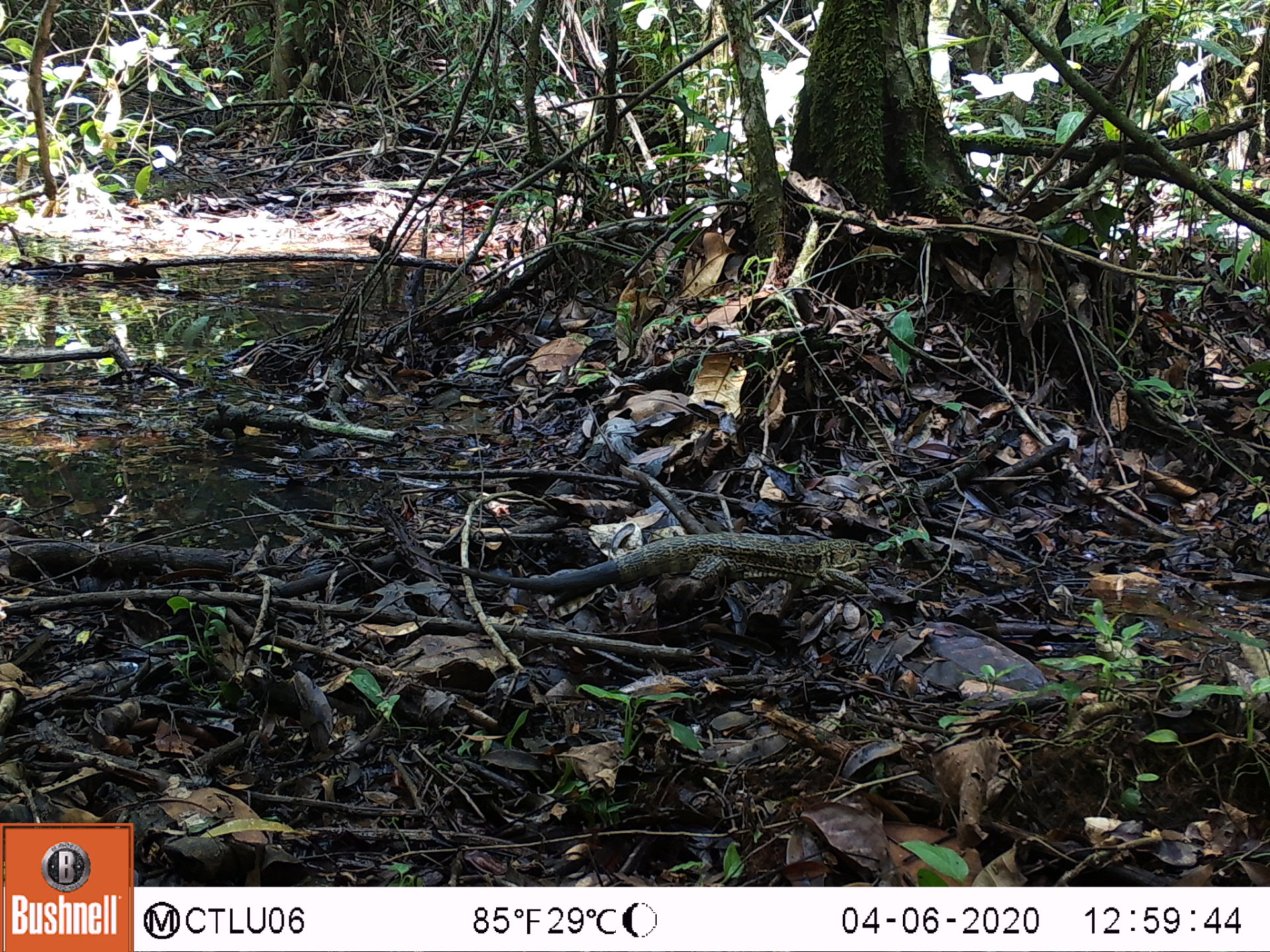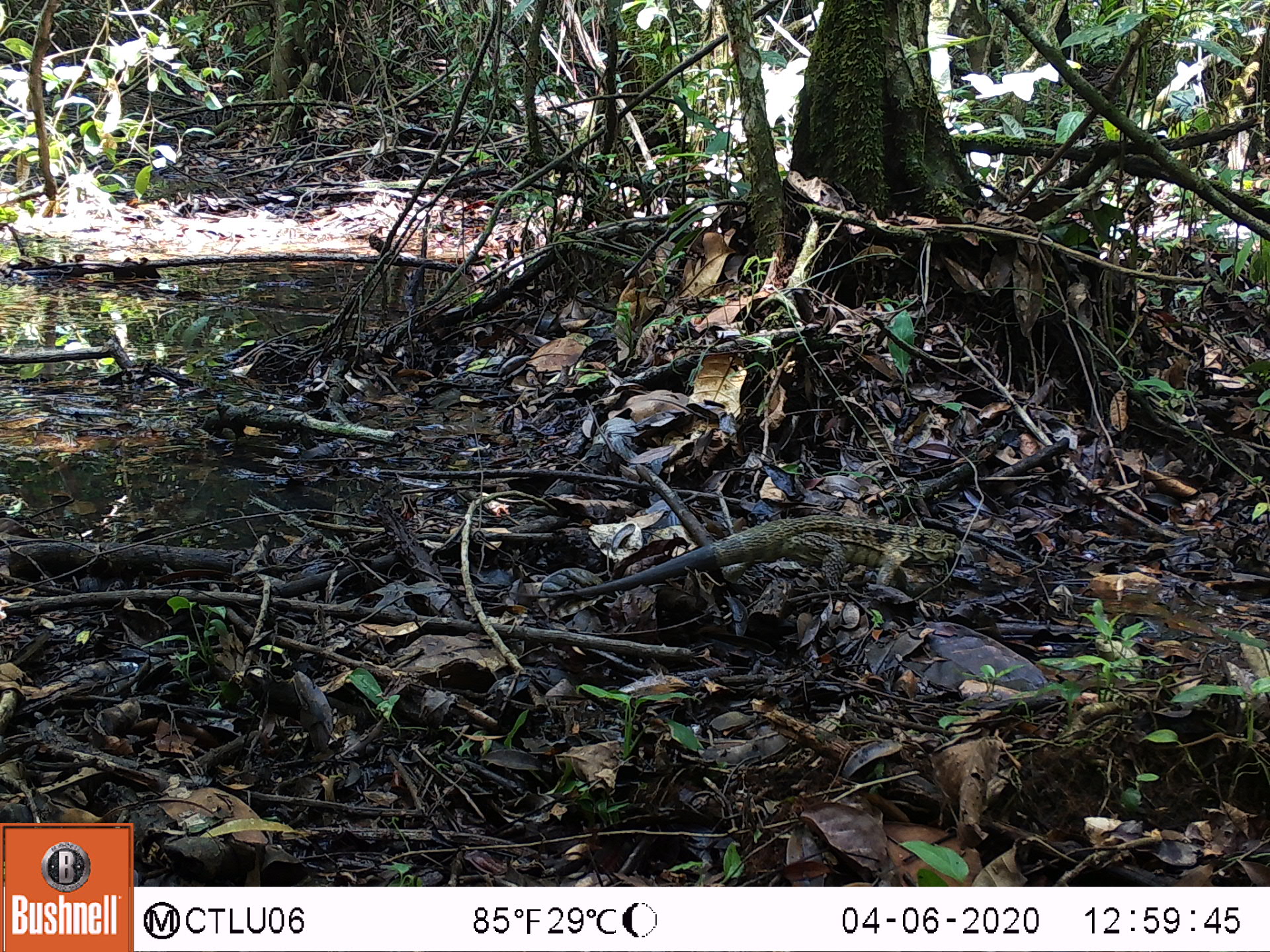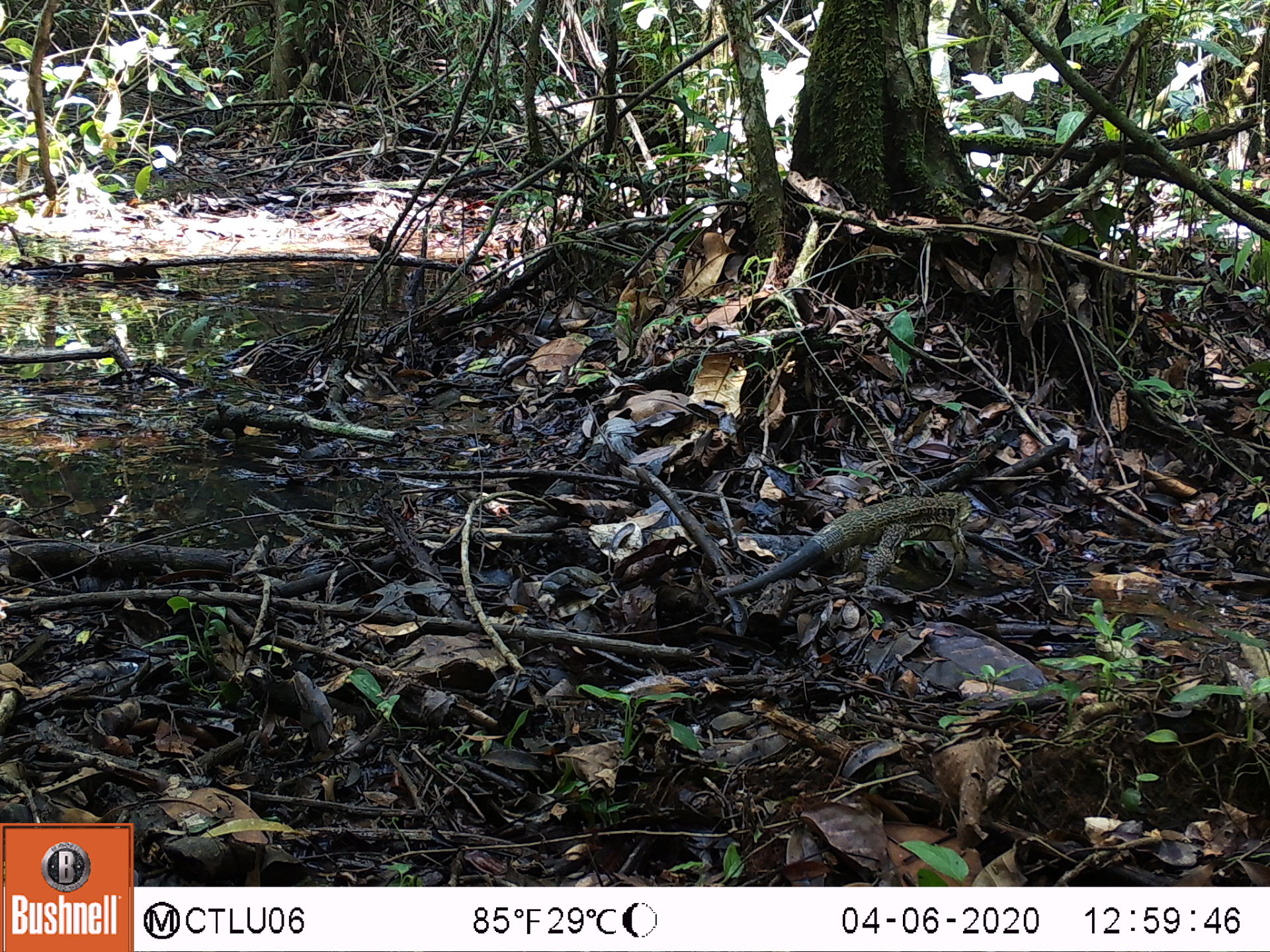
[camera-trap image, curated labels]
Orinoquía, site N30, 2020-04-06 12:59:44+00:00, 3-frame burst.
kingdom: Animalia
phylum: Chordata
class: Reptilia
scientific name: Reptilia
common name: reptile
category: unknown reptile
Unknown reptile (reptile) (Reptilia).